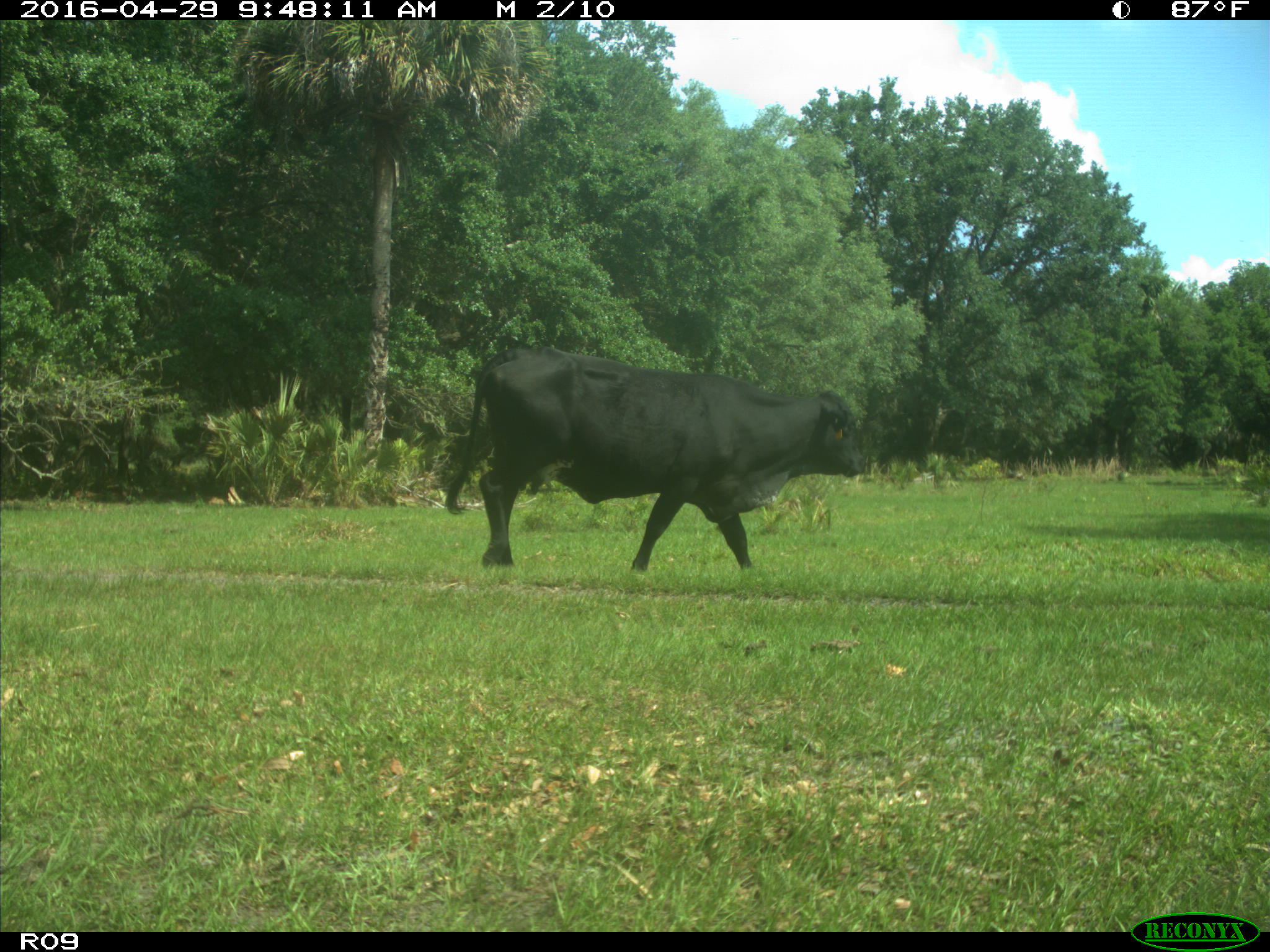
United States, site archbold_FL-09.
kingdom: Animalia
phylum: Chordata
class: Mammalia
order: Artiodactyla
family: Bovidae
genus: Bos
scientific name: Bos taurus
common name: domestic cow